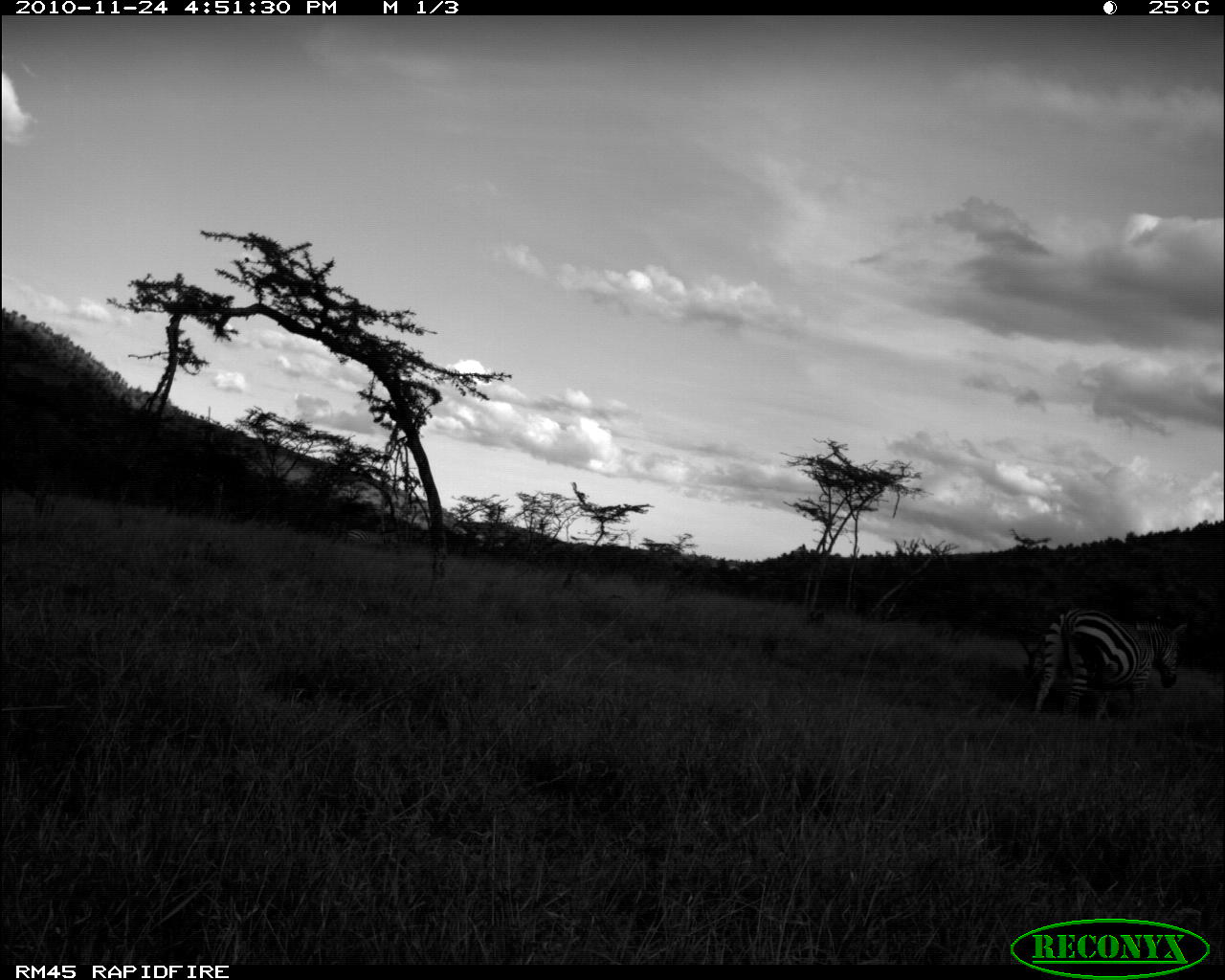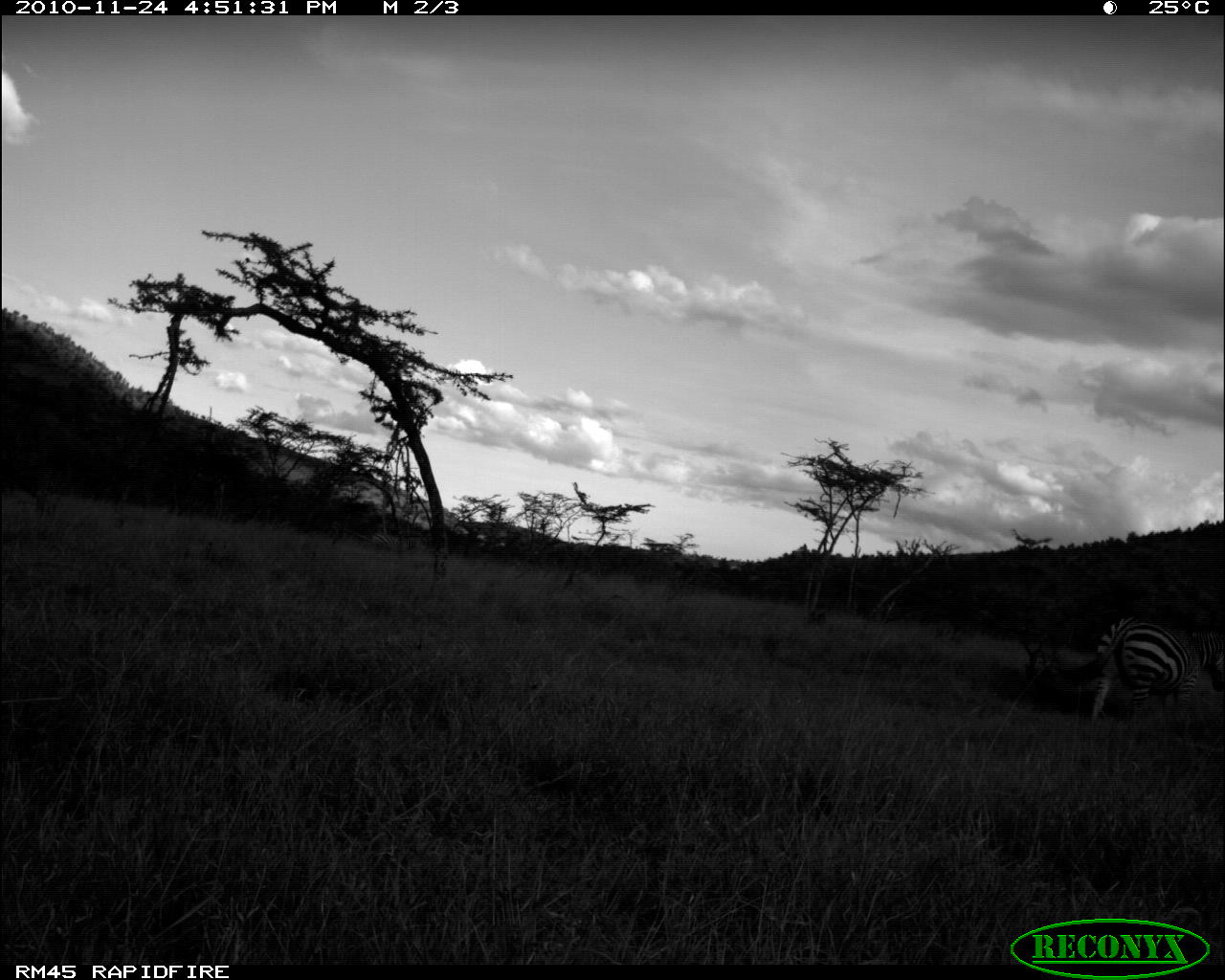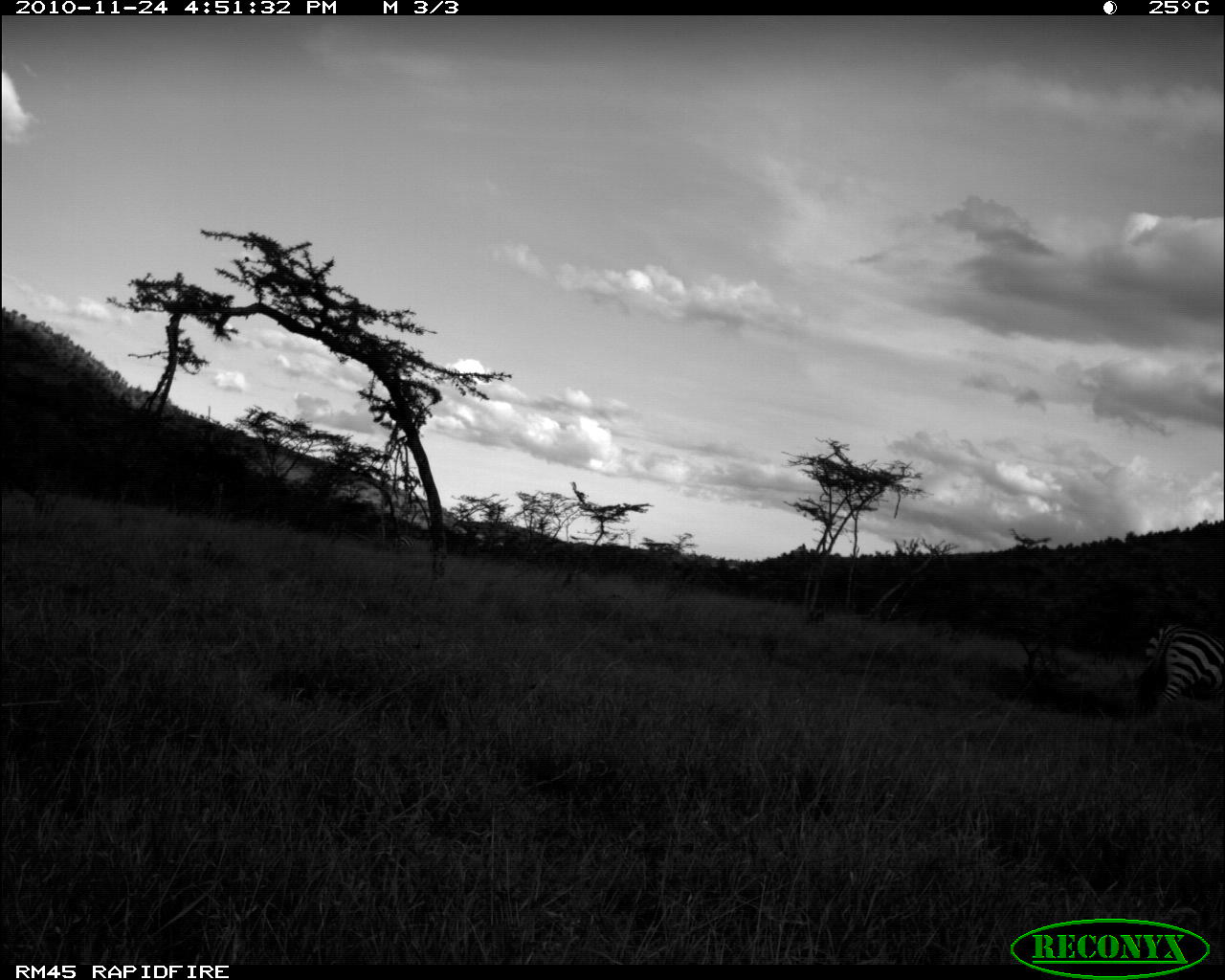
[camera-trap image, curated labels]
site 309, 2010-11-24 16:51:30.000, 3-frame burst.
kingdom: Animalia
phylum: Chordata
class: Mammalia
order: Perissodactyla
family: Equidae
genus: Equus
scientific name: Equus quagga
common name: plains zebra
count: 2